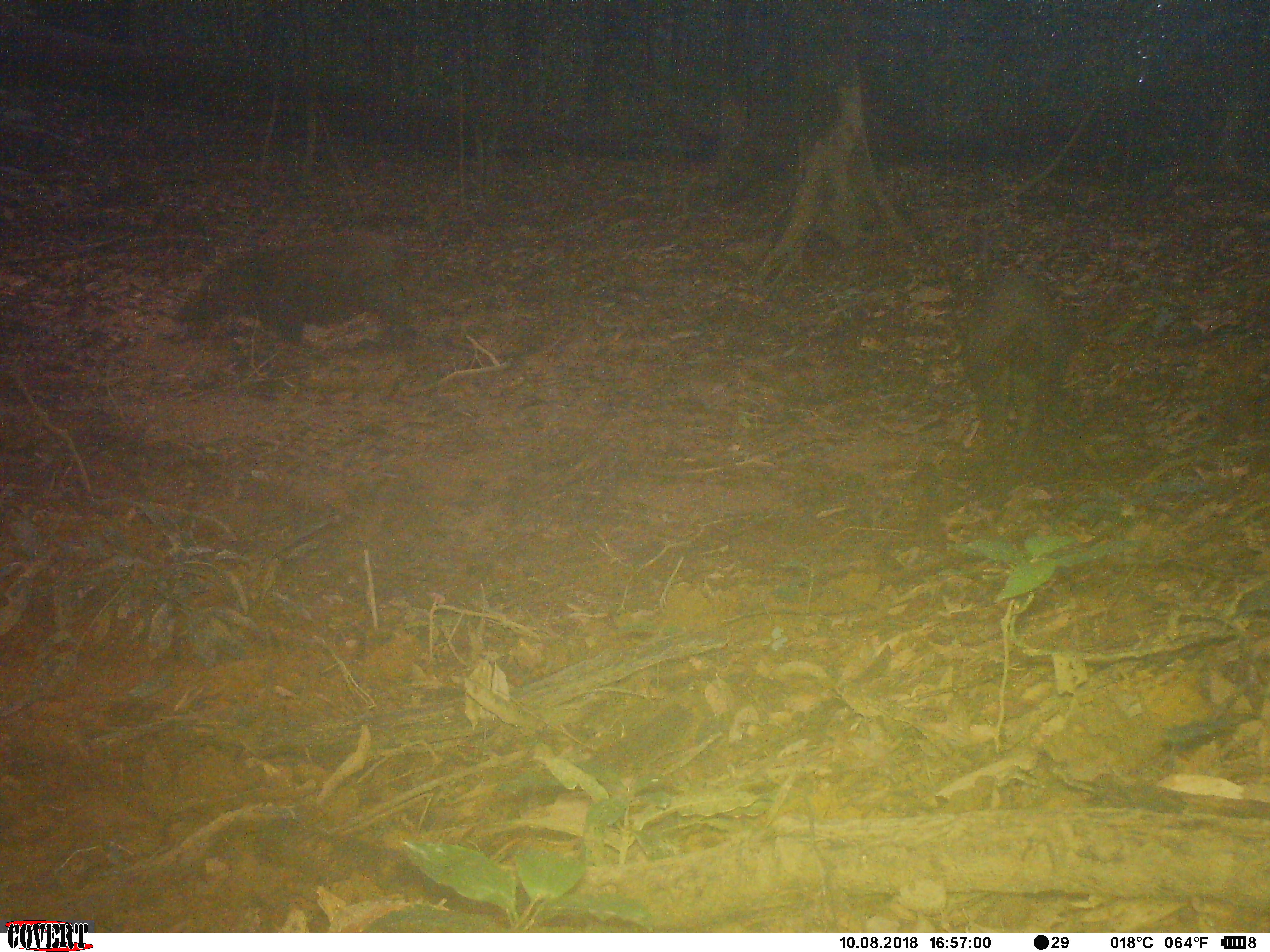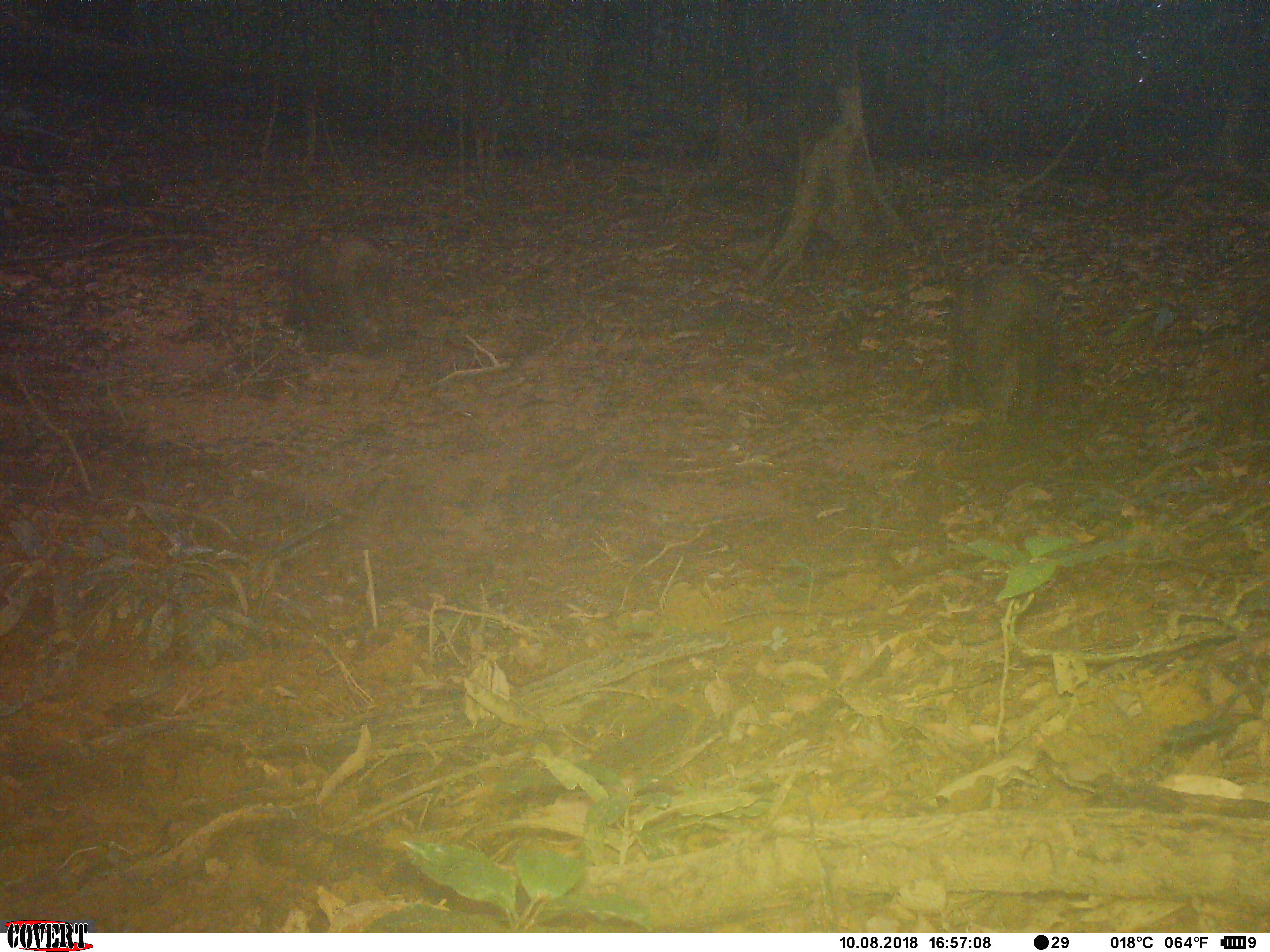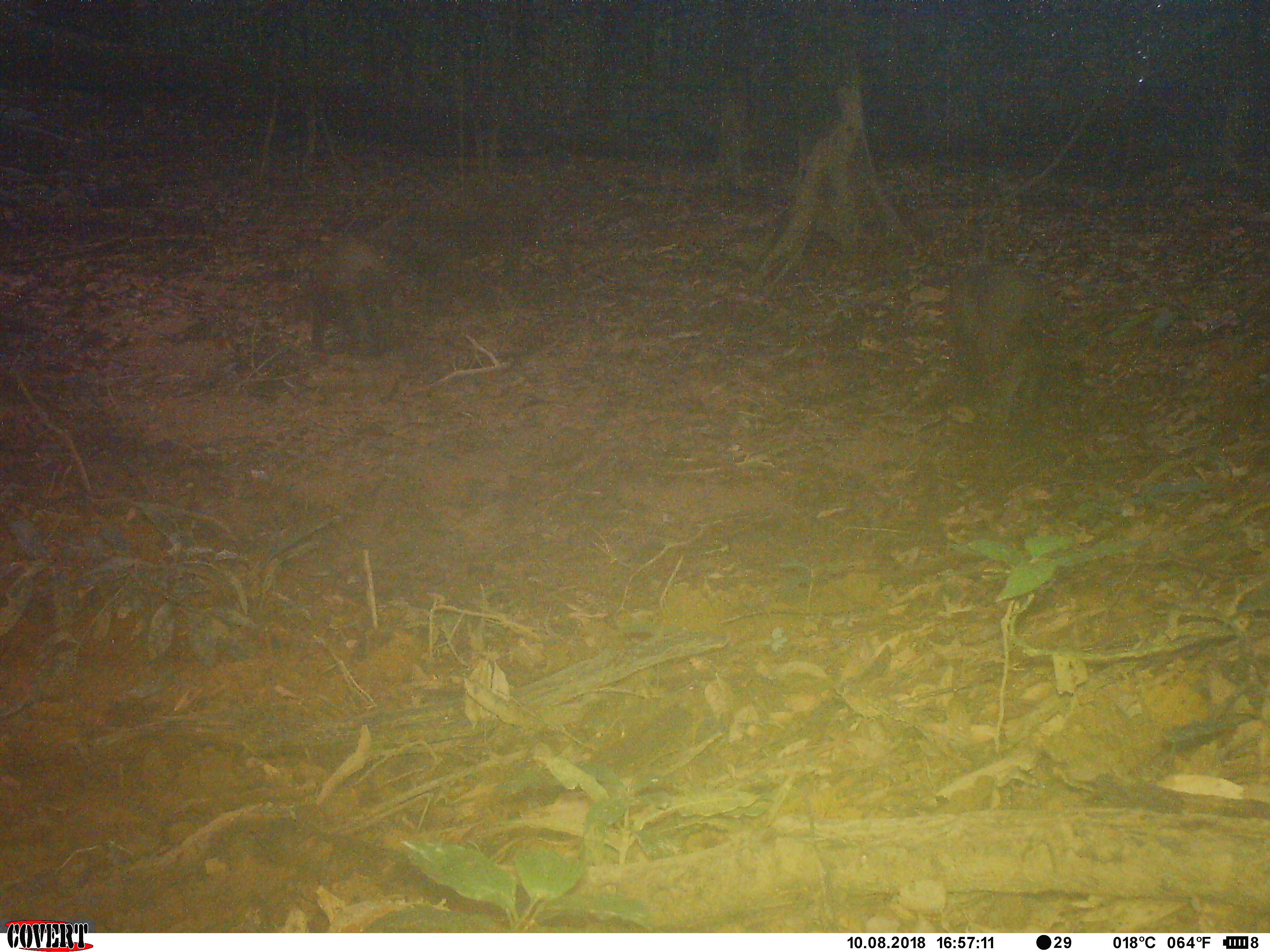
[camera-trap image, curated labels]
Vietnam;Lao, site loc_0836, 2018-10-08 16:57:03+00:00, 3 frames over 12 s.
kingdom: Animalia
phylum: Chordata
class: Mammalia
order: Artiodactyla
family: Suidae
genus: Sus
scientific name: Sus scrofa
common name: eurasian wild pig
Eurasian wild pig (Sus scrofa). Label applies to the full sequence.